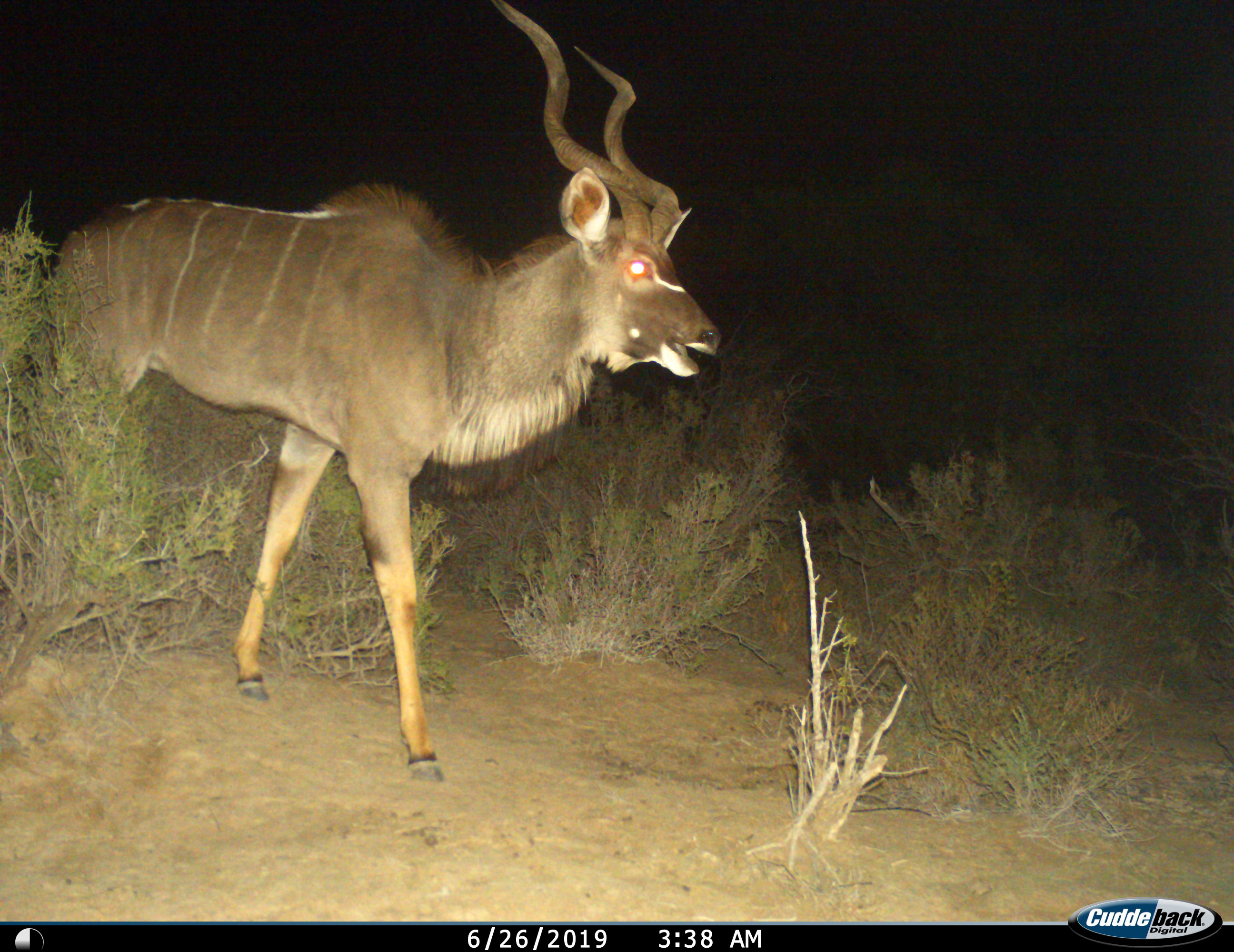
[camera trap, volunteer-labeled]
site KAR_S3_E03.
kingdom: Animalia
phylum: Chordata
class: Mammalia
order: Artiodactyla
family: Bovidae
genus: Tragelaphus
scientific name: Tragelaphus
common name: kudu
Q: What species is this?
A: Kudu (Tragelaphus).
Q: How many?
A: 1.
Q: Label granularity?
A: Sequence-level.